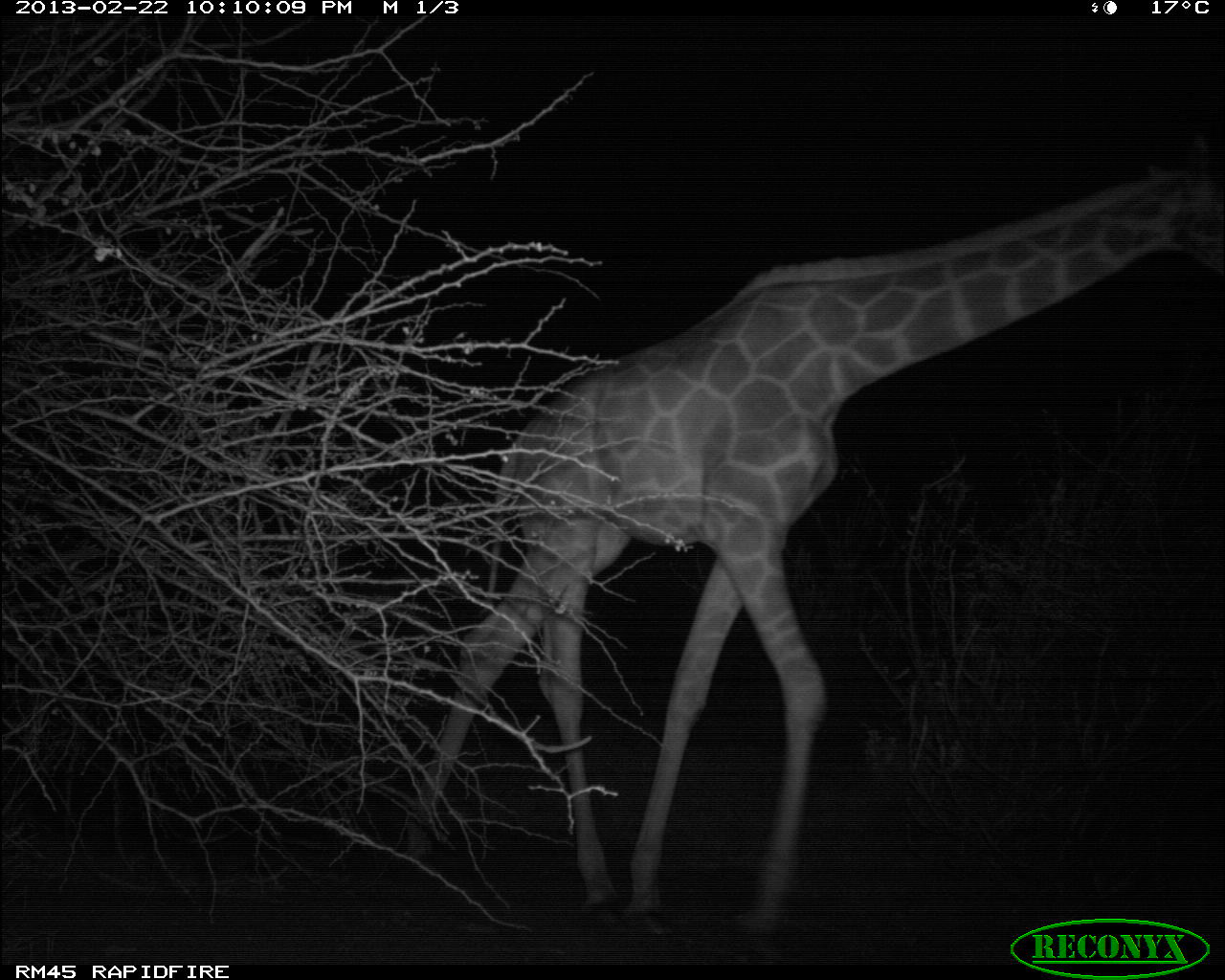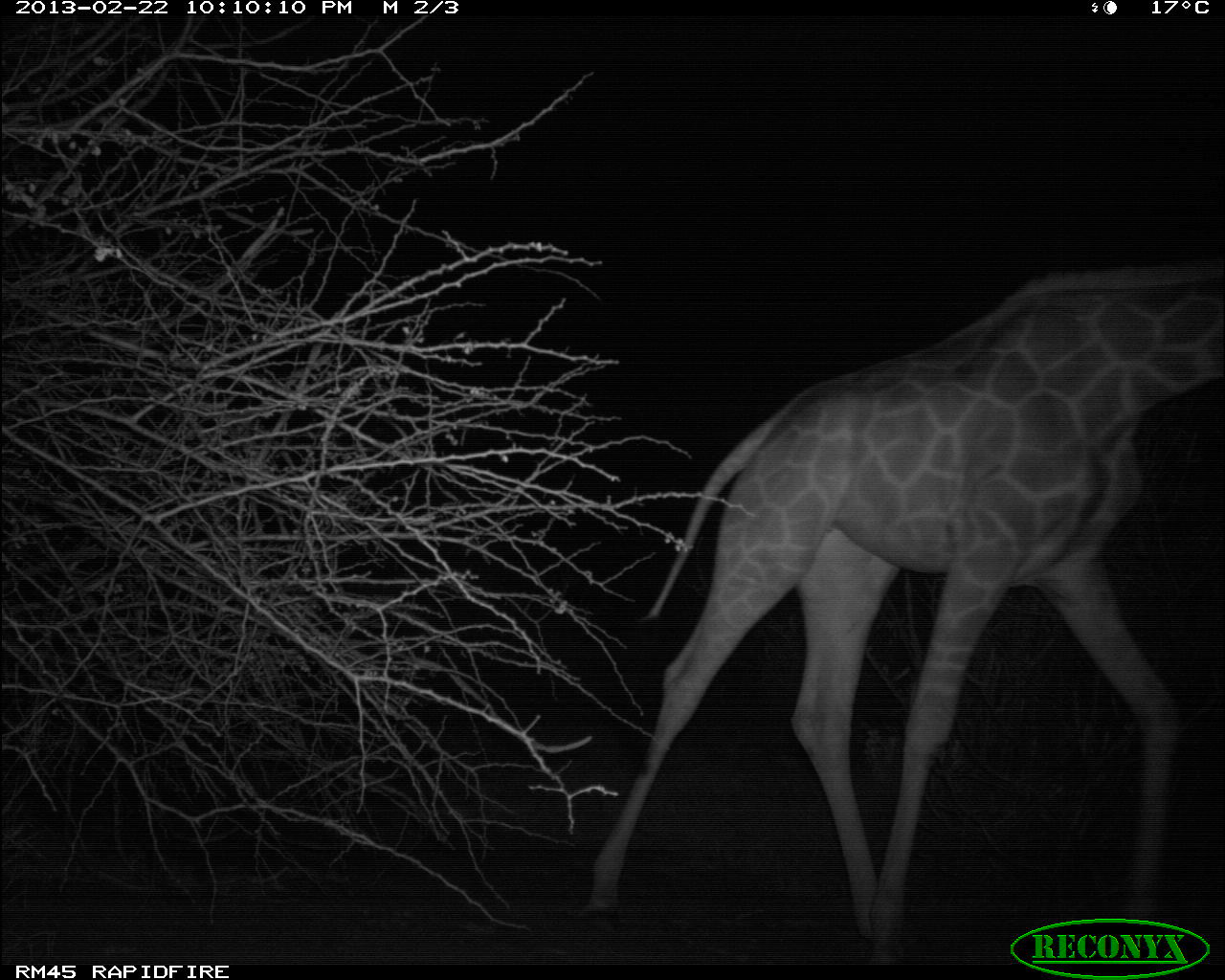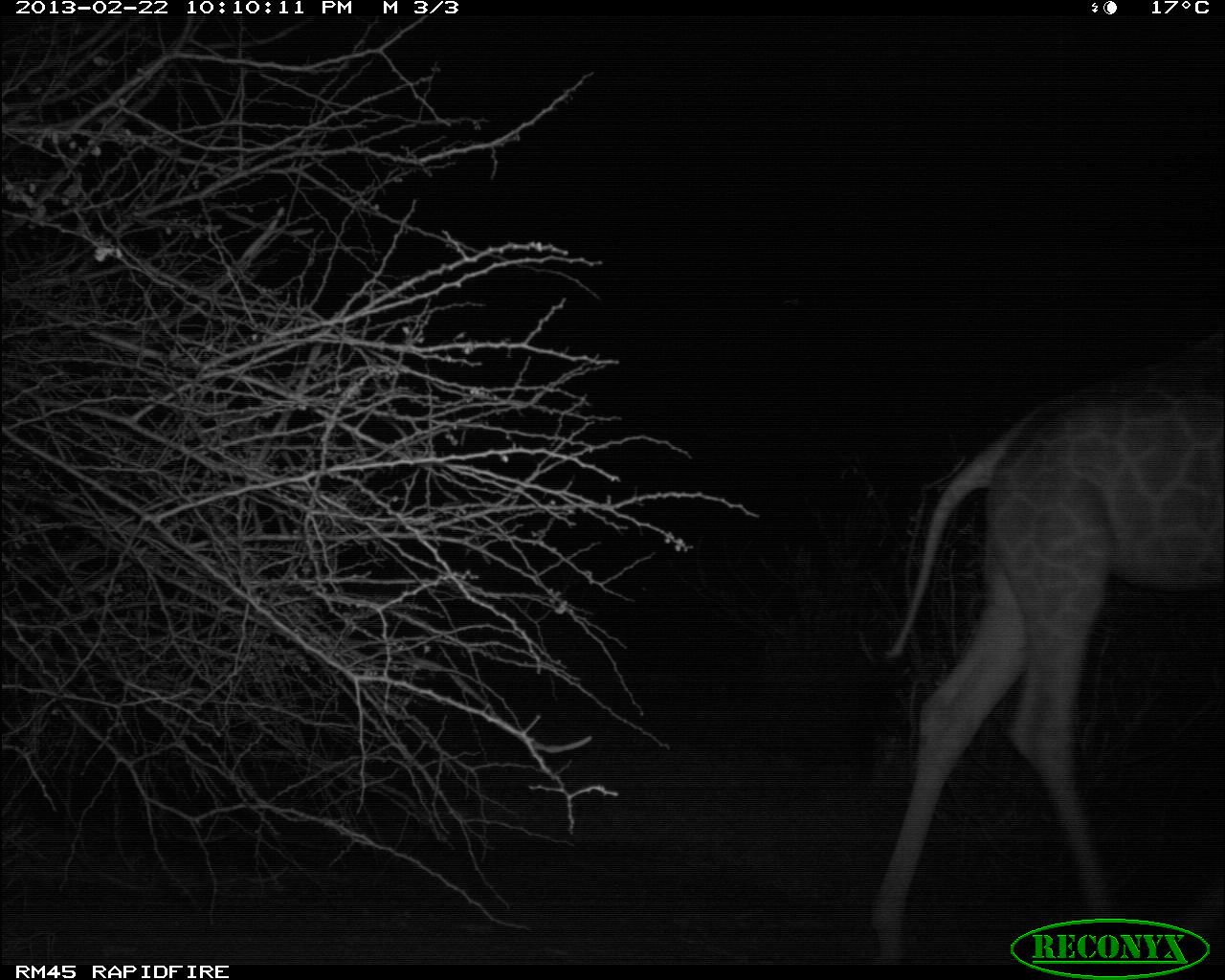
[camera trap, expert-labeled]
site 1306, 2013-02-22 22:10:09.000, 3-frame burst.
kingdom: Animalia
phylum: Chordata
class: Mammalia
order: Artiodactyla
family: Giraffidae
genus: Giraffa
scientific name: Giraffa camelopardalis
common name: giraffe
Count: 1.